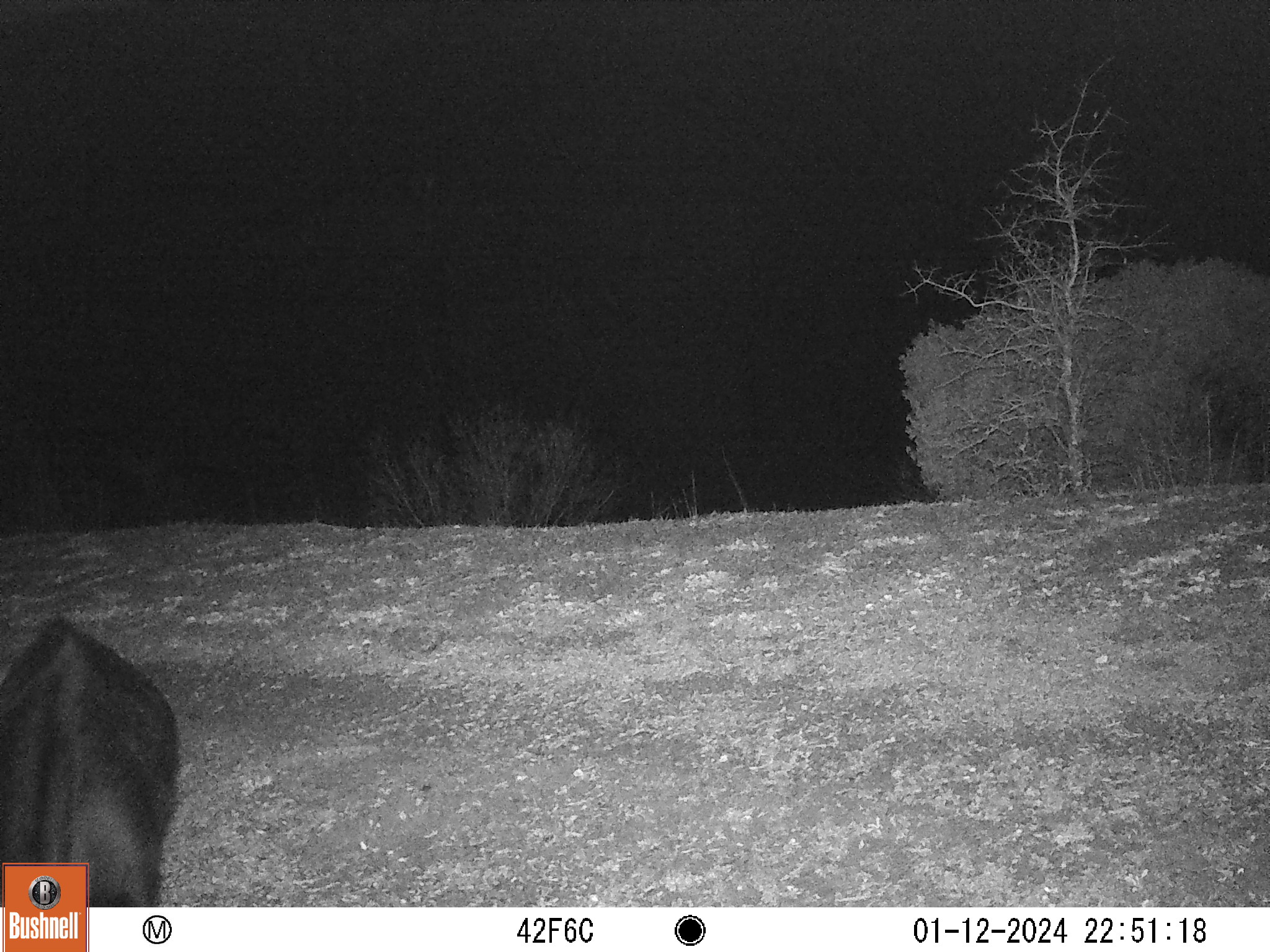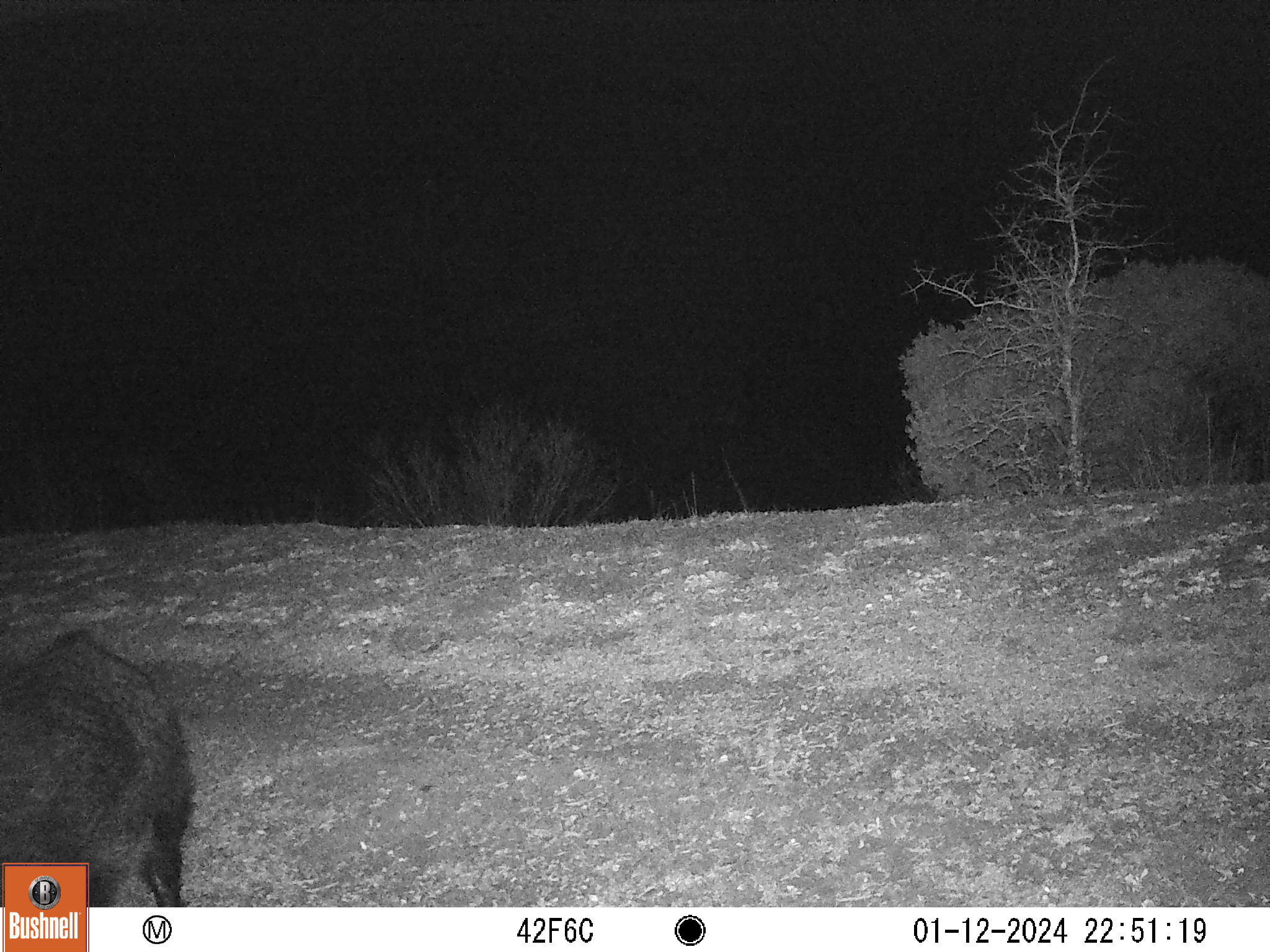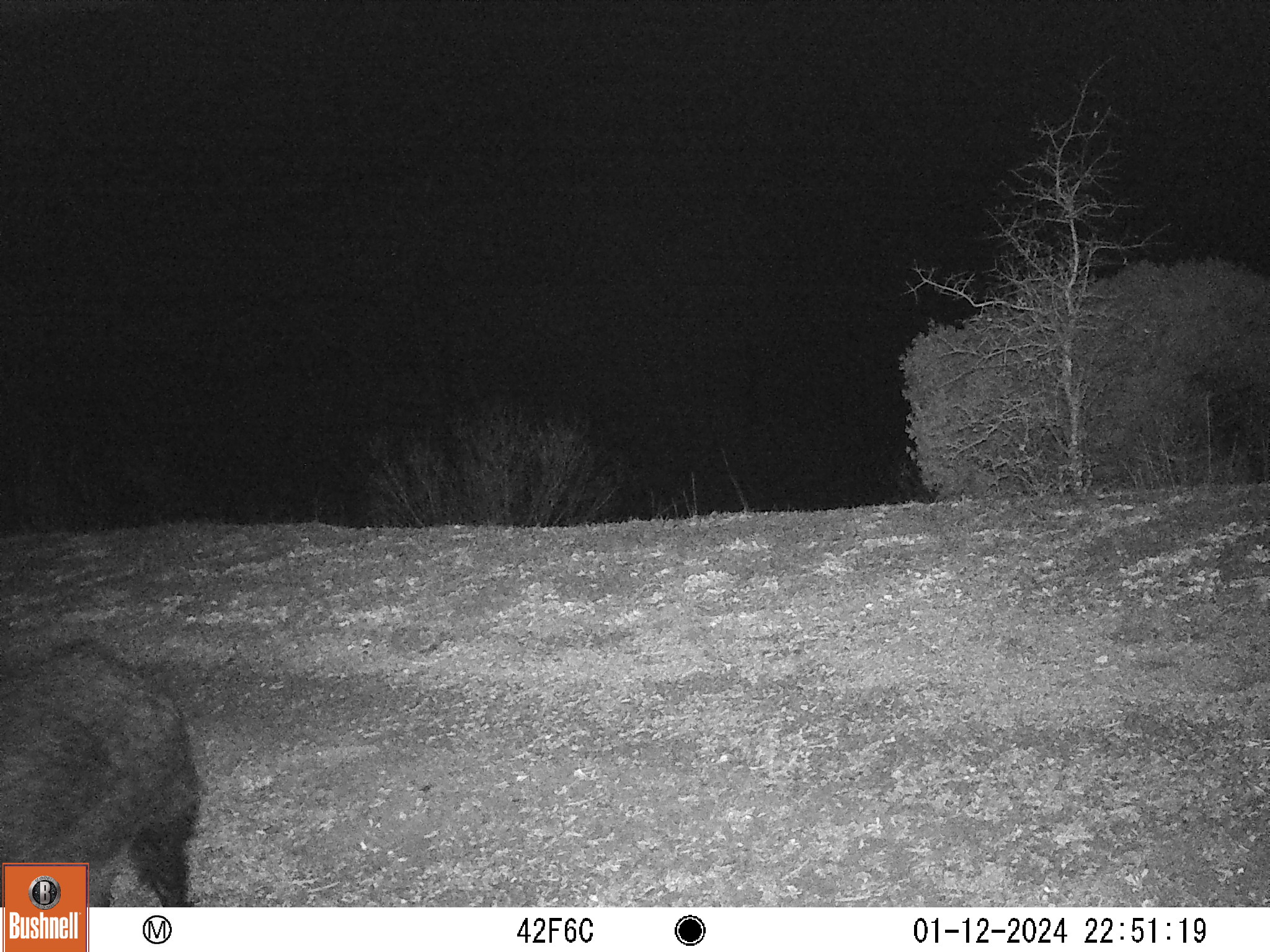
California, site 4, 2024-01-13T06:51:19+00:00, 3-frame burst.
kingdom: Animalia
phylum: Chordata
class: Mammalia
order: Artiodactyla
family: Suidae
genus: Sus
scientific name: Sus scrofa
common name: wild boar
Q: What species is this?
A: Wild boar (Sus scrofa).